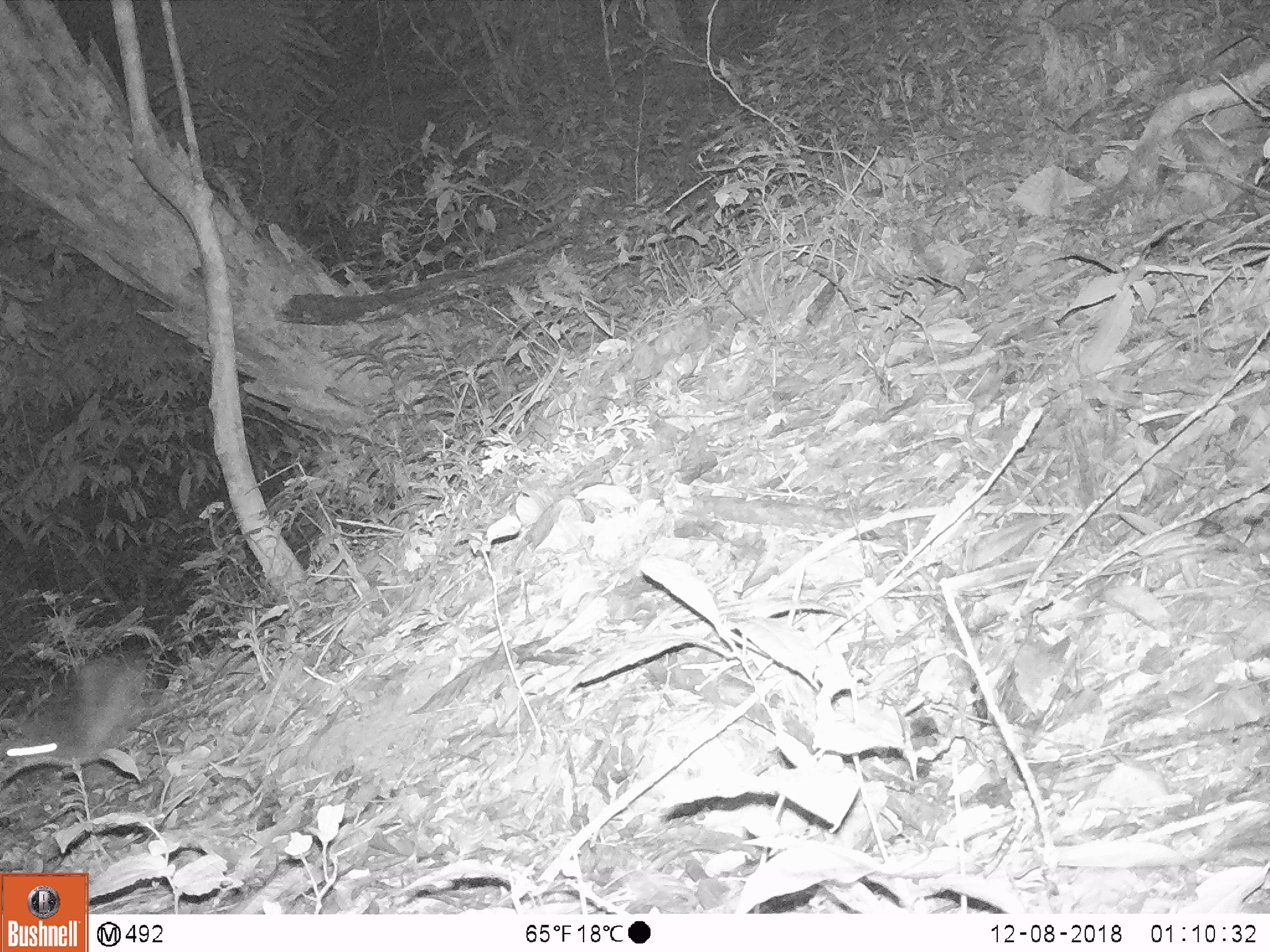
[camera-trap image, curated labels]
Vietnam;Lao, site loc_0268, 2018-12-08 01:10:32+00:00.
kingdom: Animalia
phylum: Chordata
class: Mammalia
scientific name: Mammalia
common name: mammal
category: unidentified small mammal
Unidentified small mammal (mammal) (Mammalia). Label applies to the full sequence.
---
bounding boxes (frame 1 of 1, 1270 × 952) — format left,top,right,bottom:
unidentified small mammal: 0,648,131,780